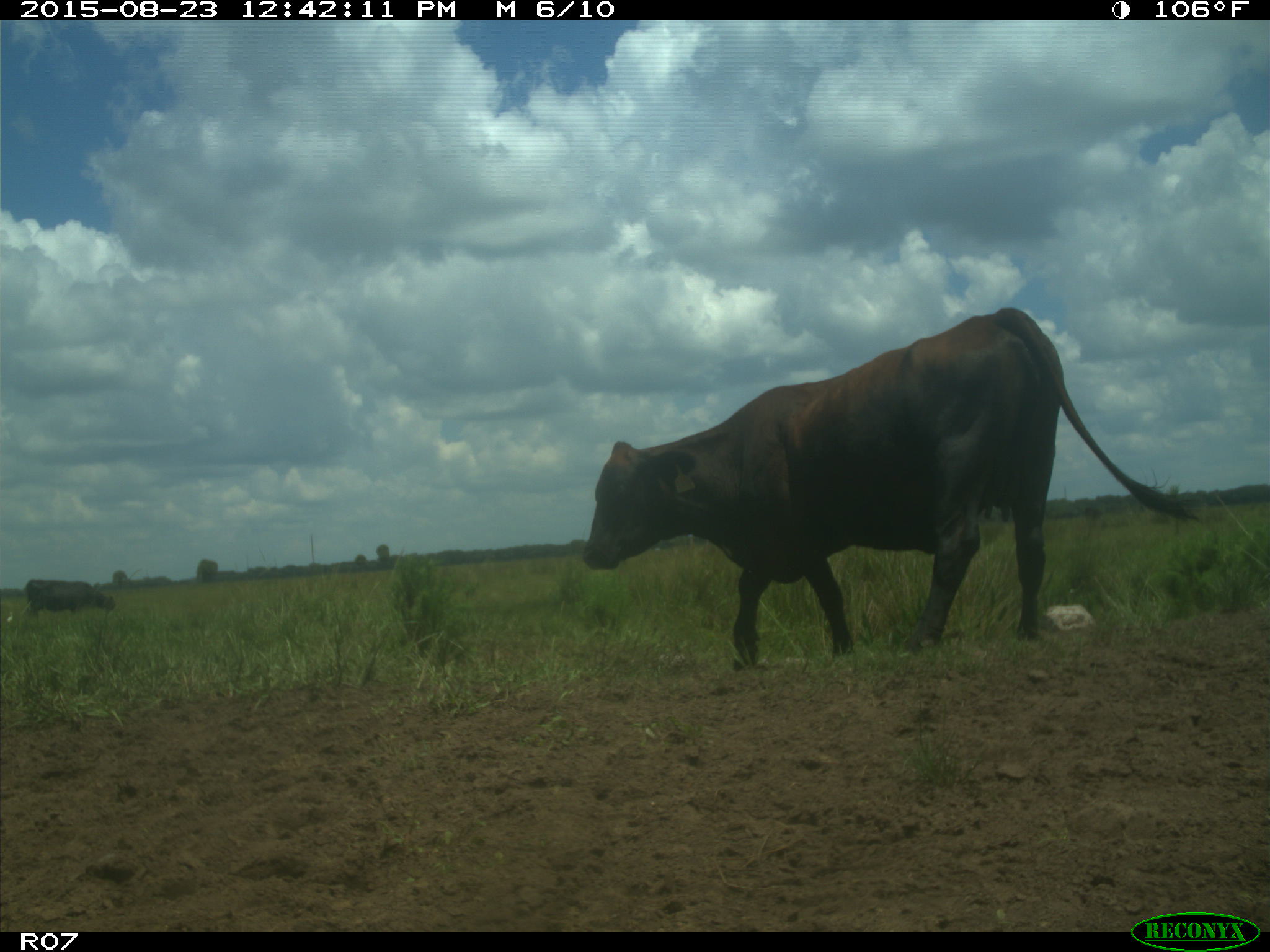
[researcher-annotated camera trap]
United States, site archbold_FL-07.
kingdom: Animalia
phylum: Chordata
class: Mammalia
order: Artiodactyla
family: Bovidae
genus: Bos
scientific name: Bos taurus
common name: domestic cow